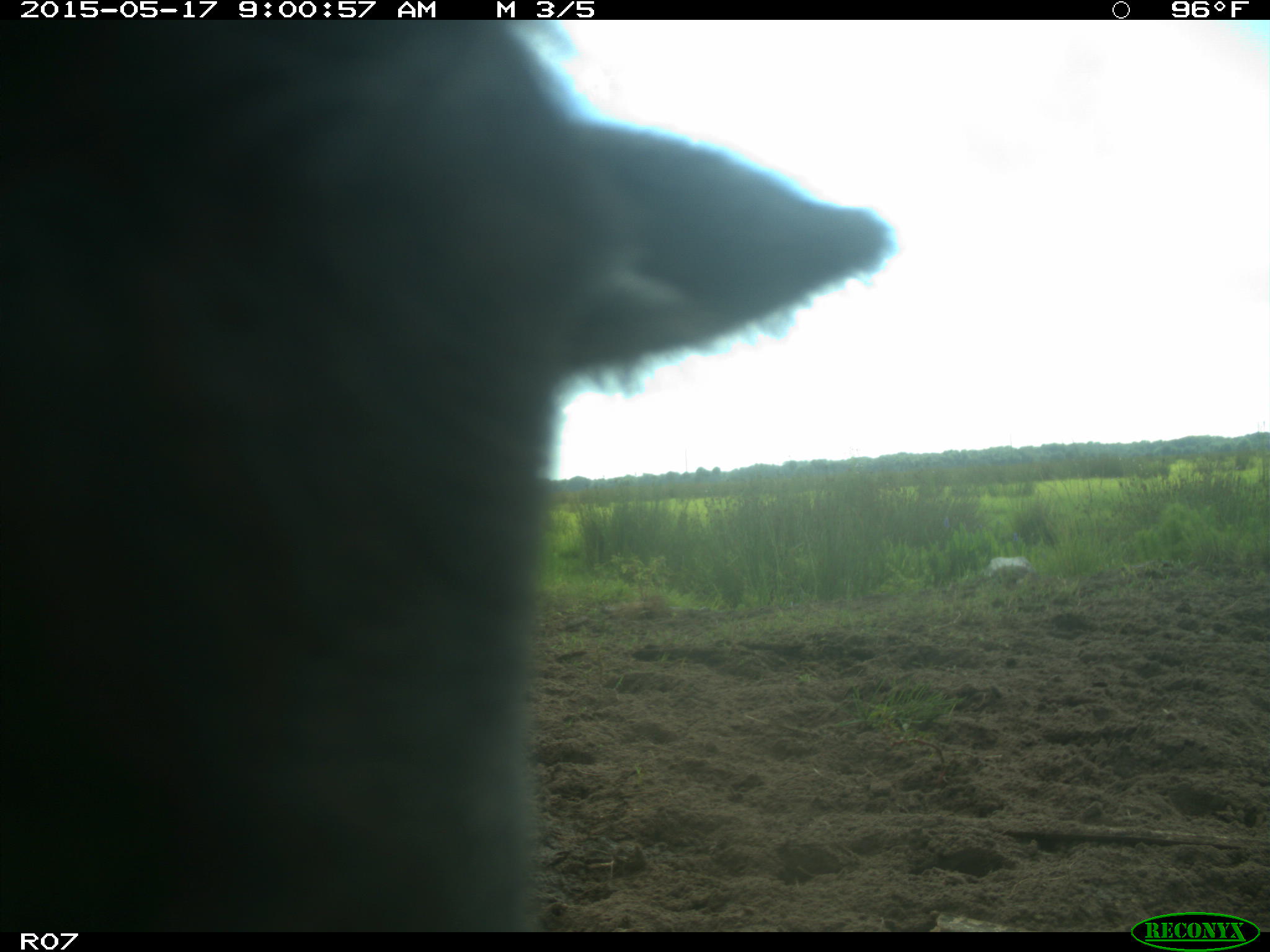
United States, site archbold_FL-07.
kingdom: Animalia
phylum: Chordata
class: Mammalia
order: Artiodactyla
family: Bovidae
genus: Bos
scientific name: Bos taurus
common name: domestic cow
Bos taurus (domestic cow).